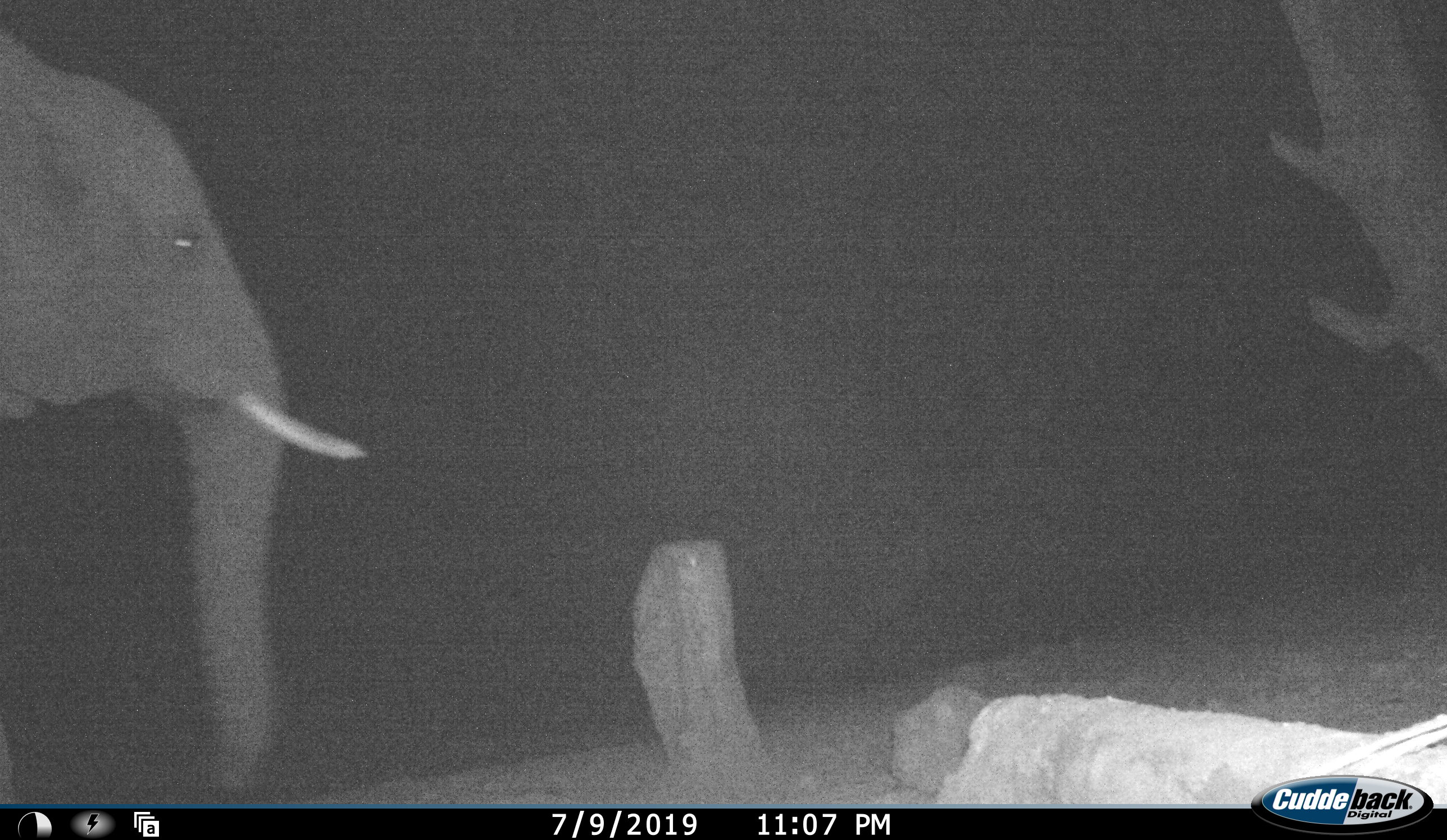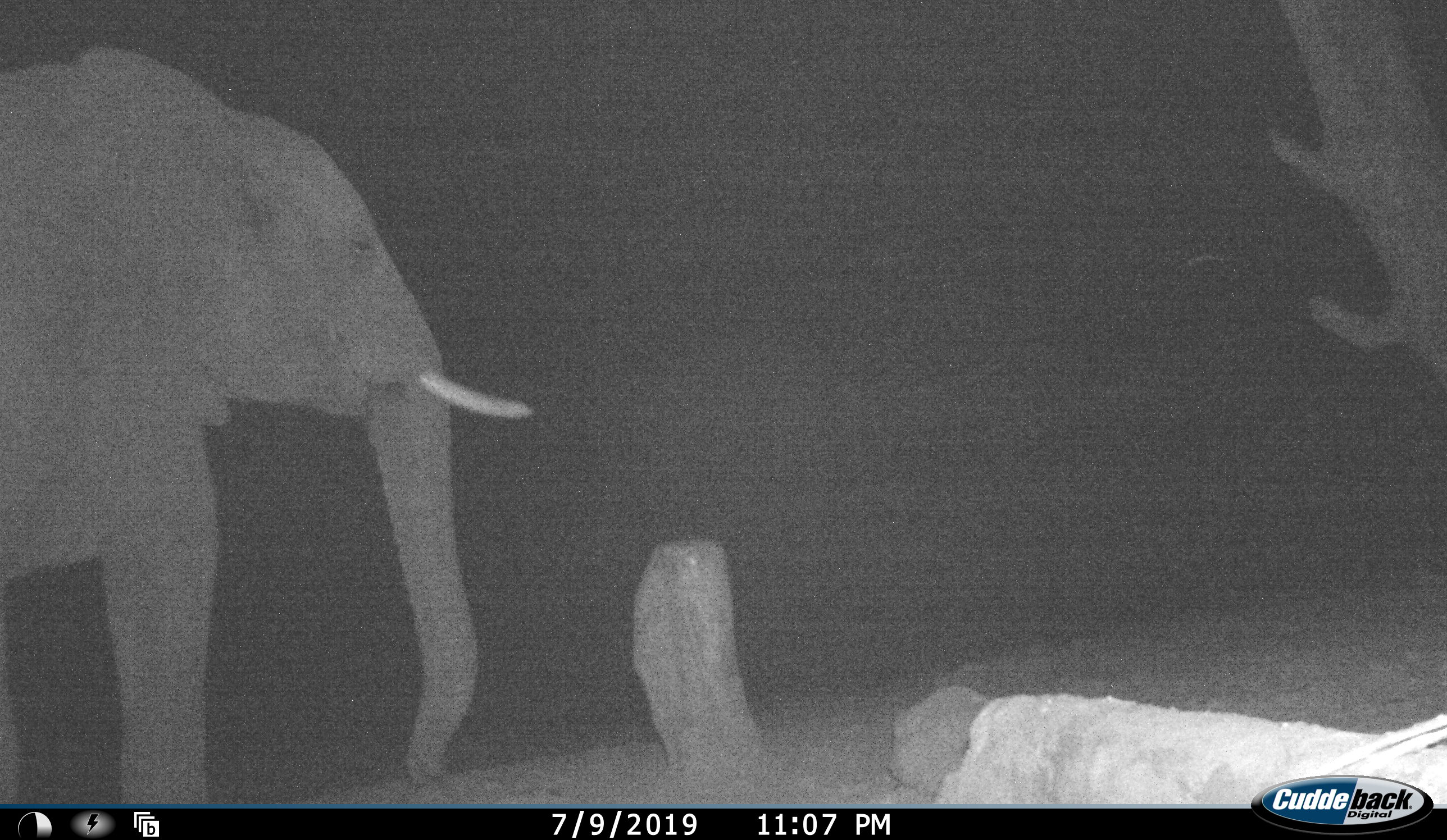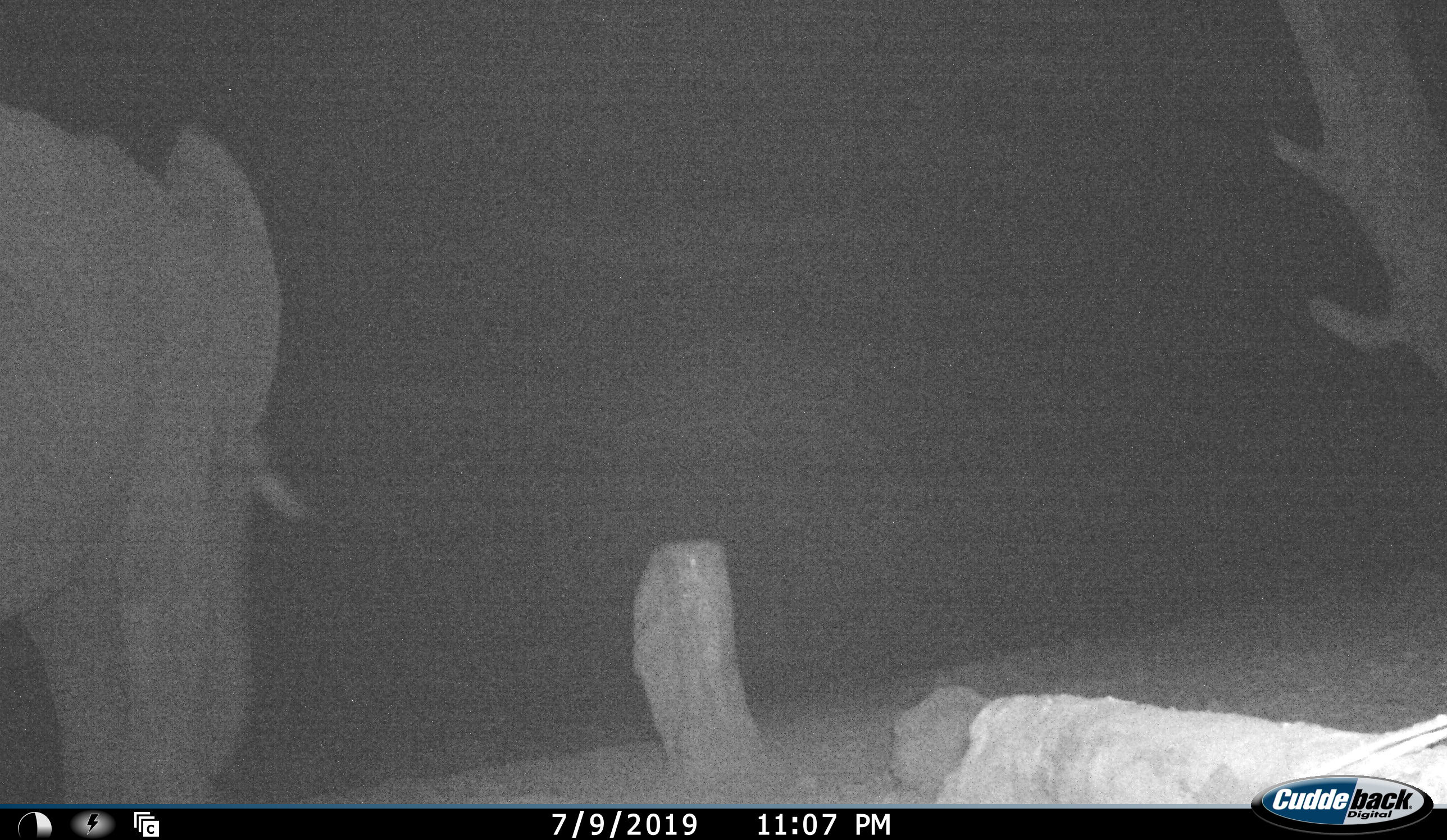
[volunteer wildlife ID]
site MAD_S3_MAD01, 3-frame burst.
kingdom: Animalia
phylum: Chordata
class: Mammalia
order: Proboscidea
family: Elephantidae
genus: Loxodonta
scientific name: Loxodonta africana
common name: african bush elephant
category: elephant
Elephant (african bush elephant) (Loxodonta africana), count 1. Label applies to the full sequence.